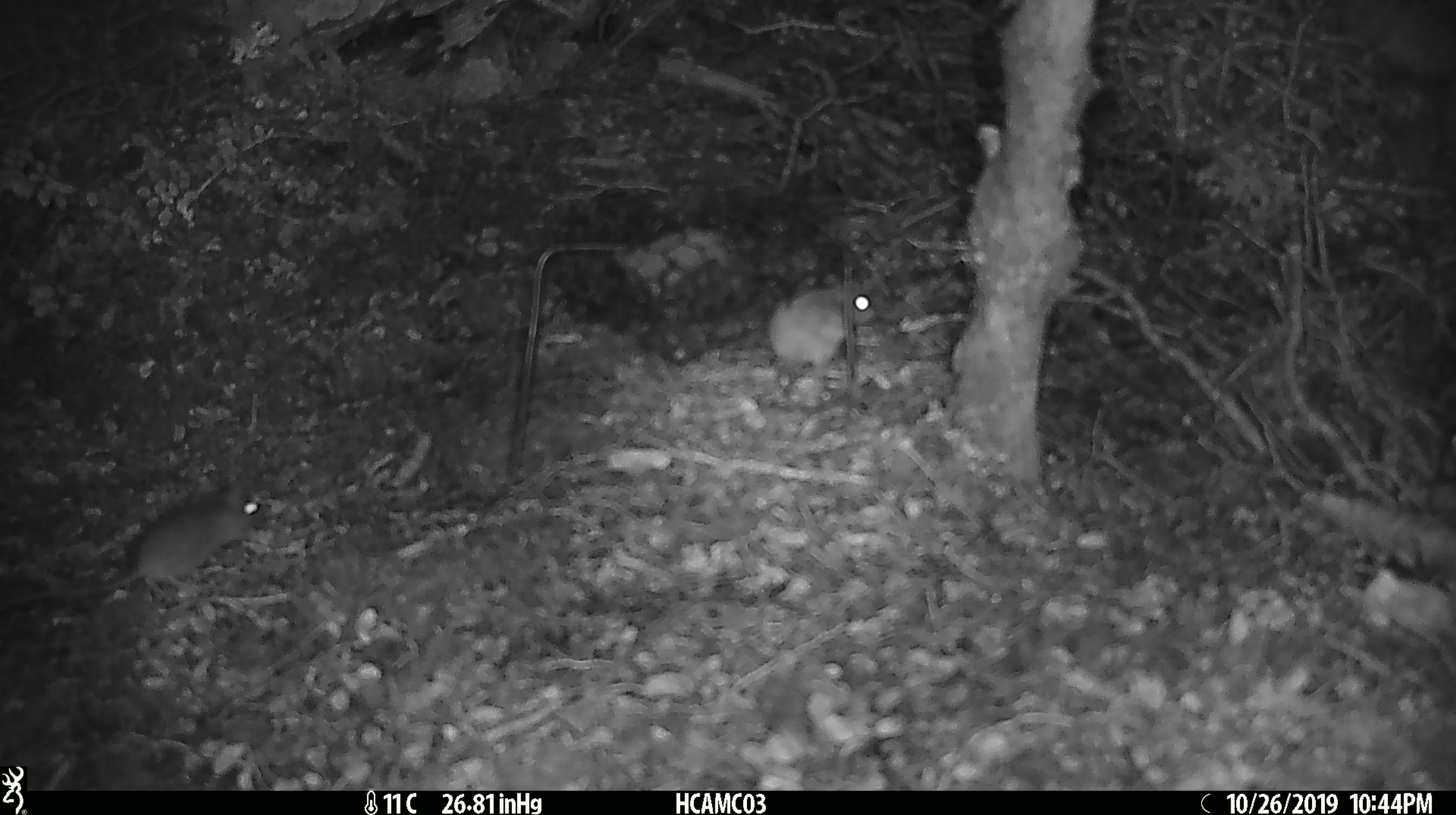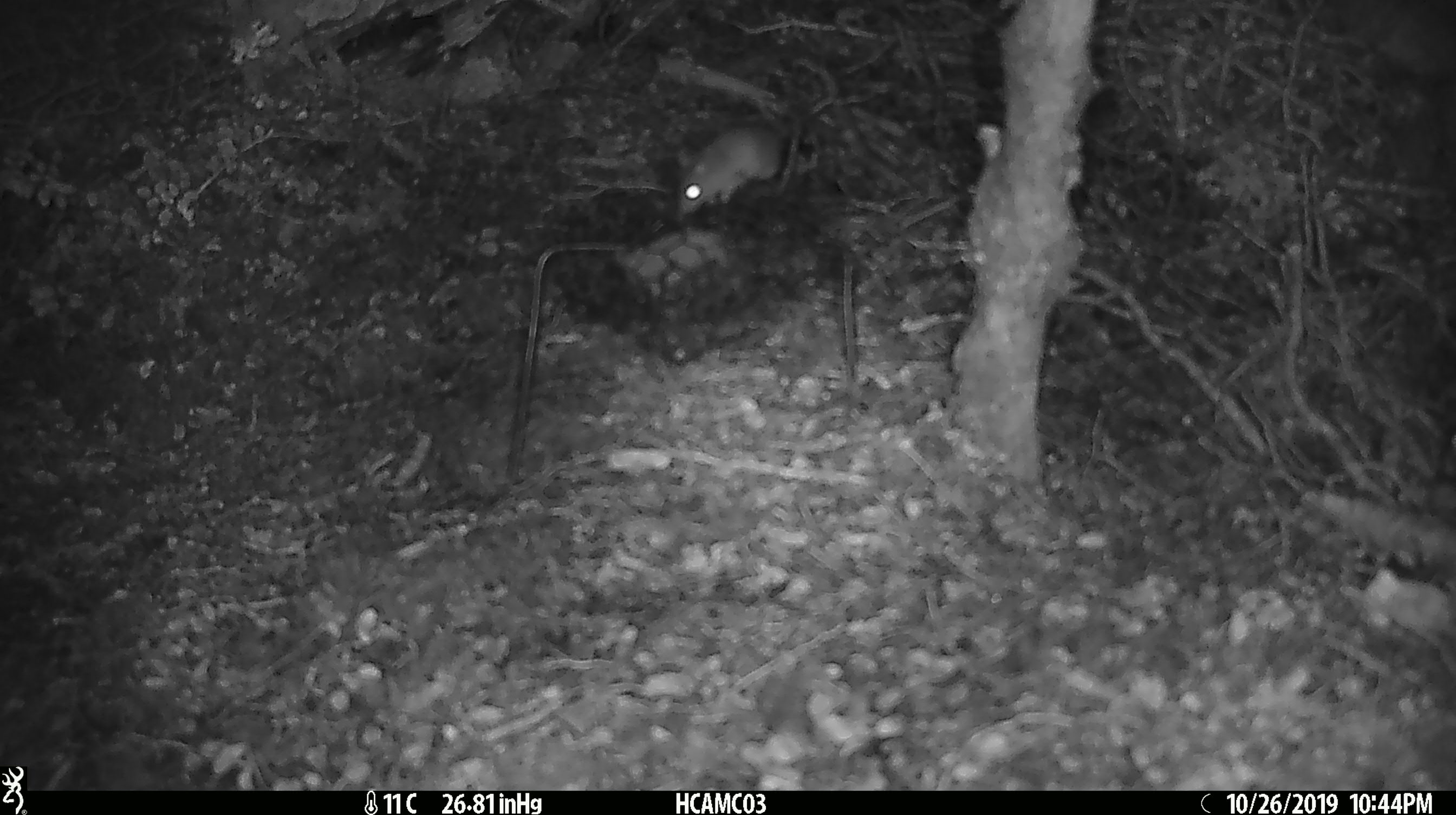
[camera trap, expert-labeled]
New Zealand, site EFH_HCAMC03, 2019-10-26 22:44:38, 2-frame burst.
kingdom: Animalia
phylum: Chordata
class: Mammalia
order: Rodentia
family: Muridae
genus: Mus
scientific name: Mus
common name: mouse